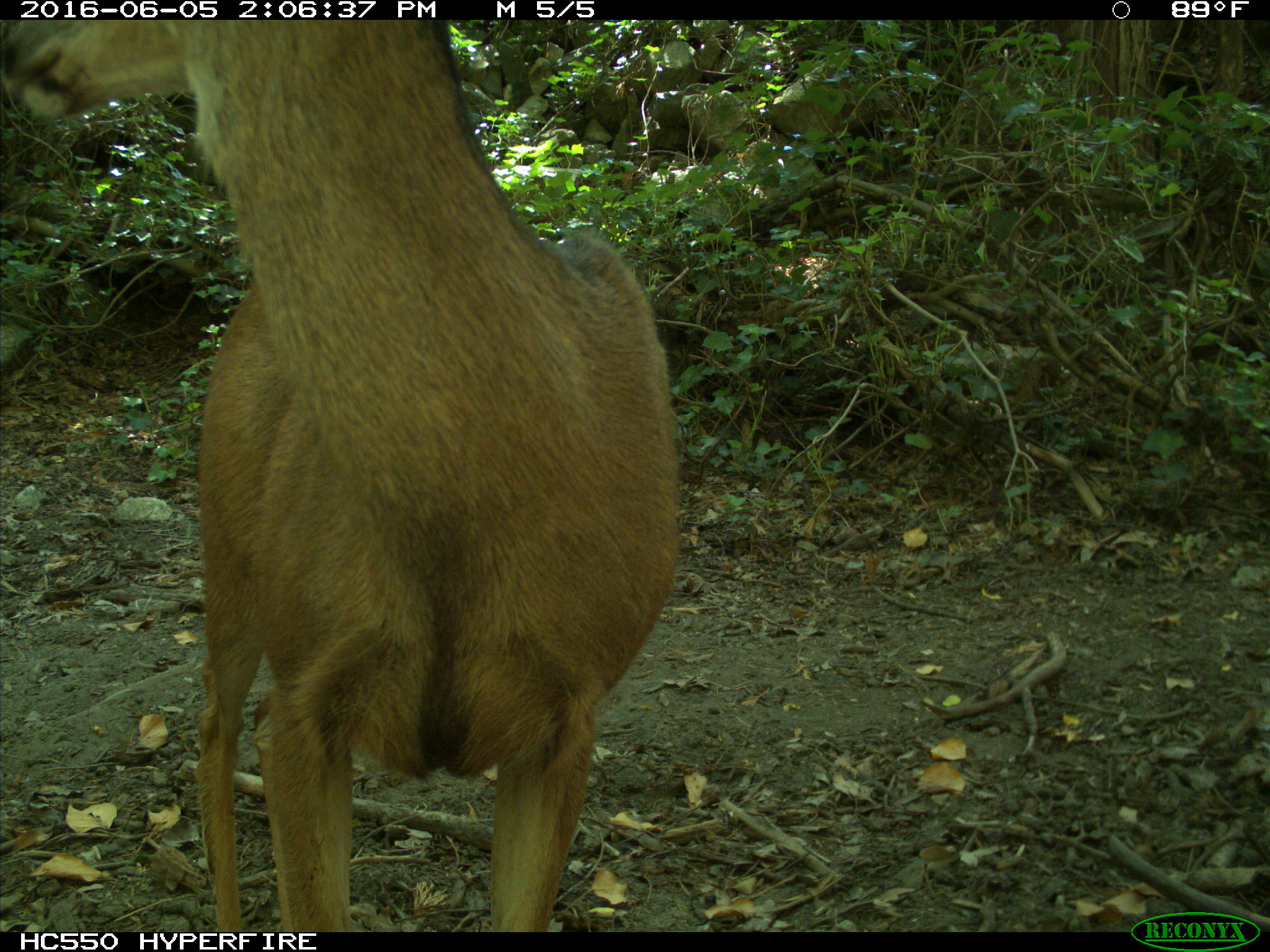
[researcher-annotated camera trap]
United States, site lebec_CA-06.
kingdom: Animalia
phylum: Chordata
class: Mammalia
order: Artiodactyla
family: Cervidae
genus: Odocoileus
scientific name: Odocoileus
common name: deer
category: unidentified deer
Unidentified deer (deer) (Odocoileus).